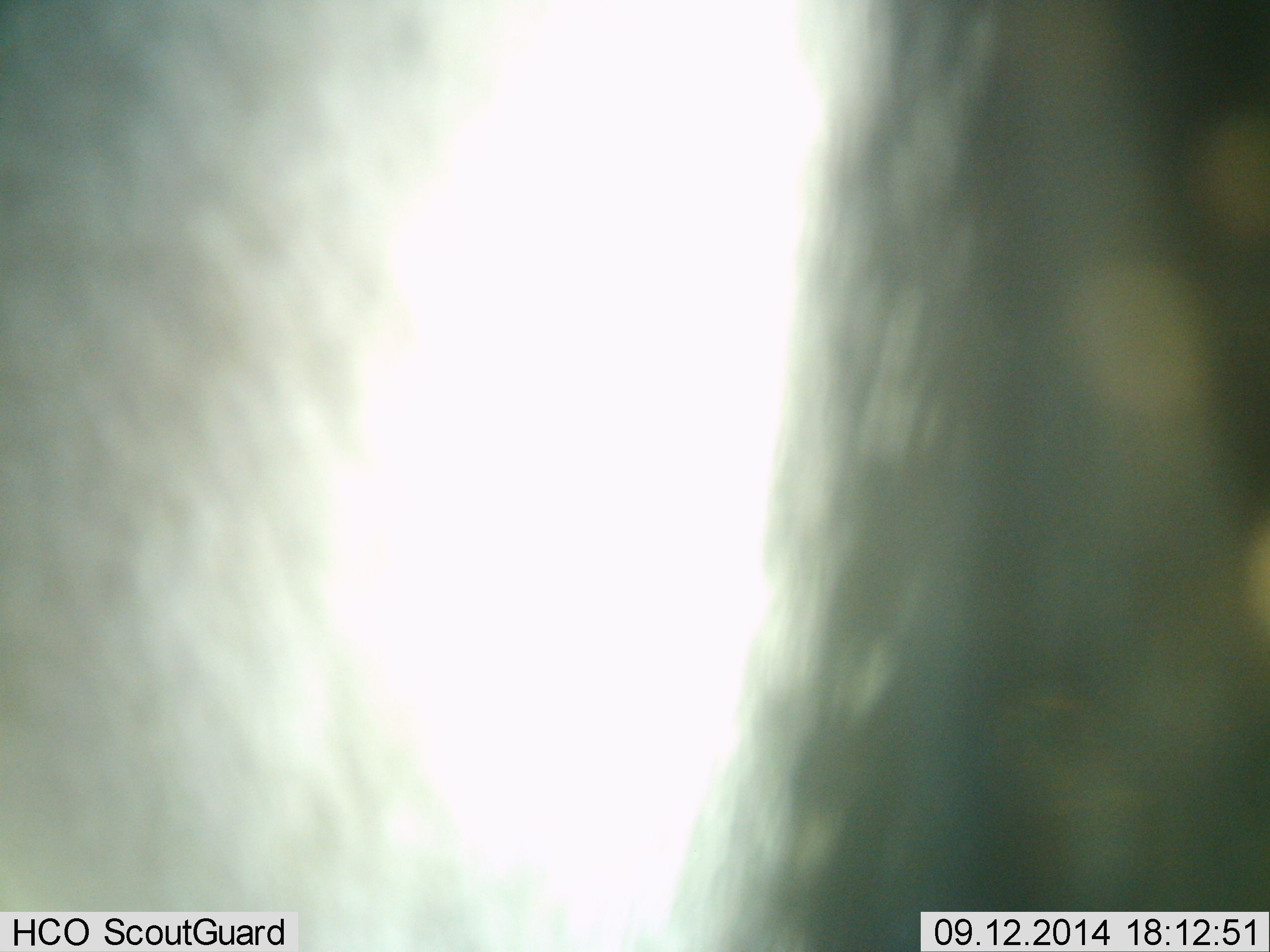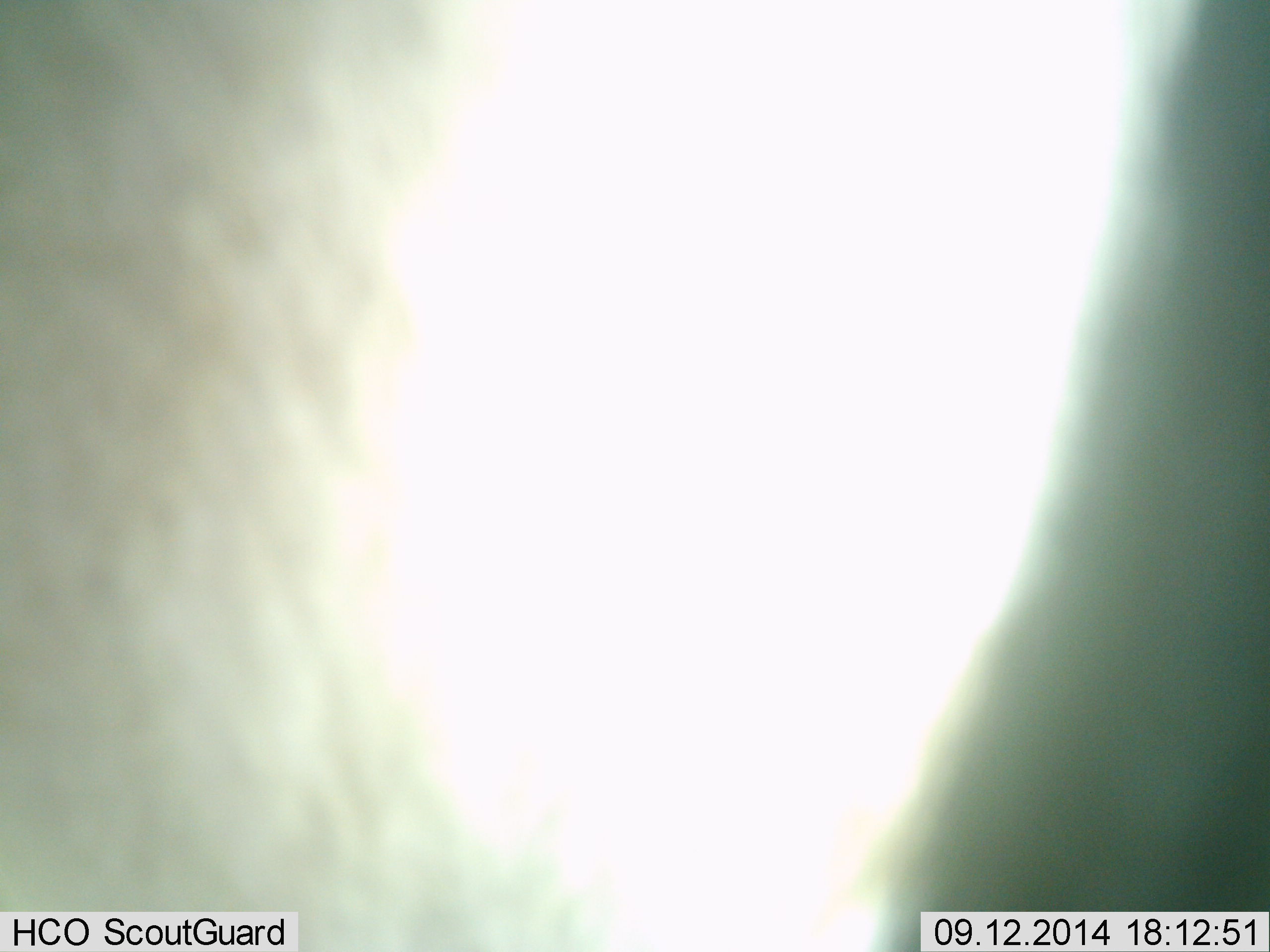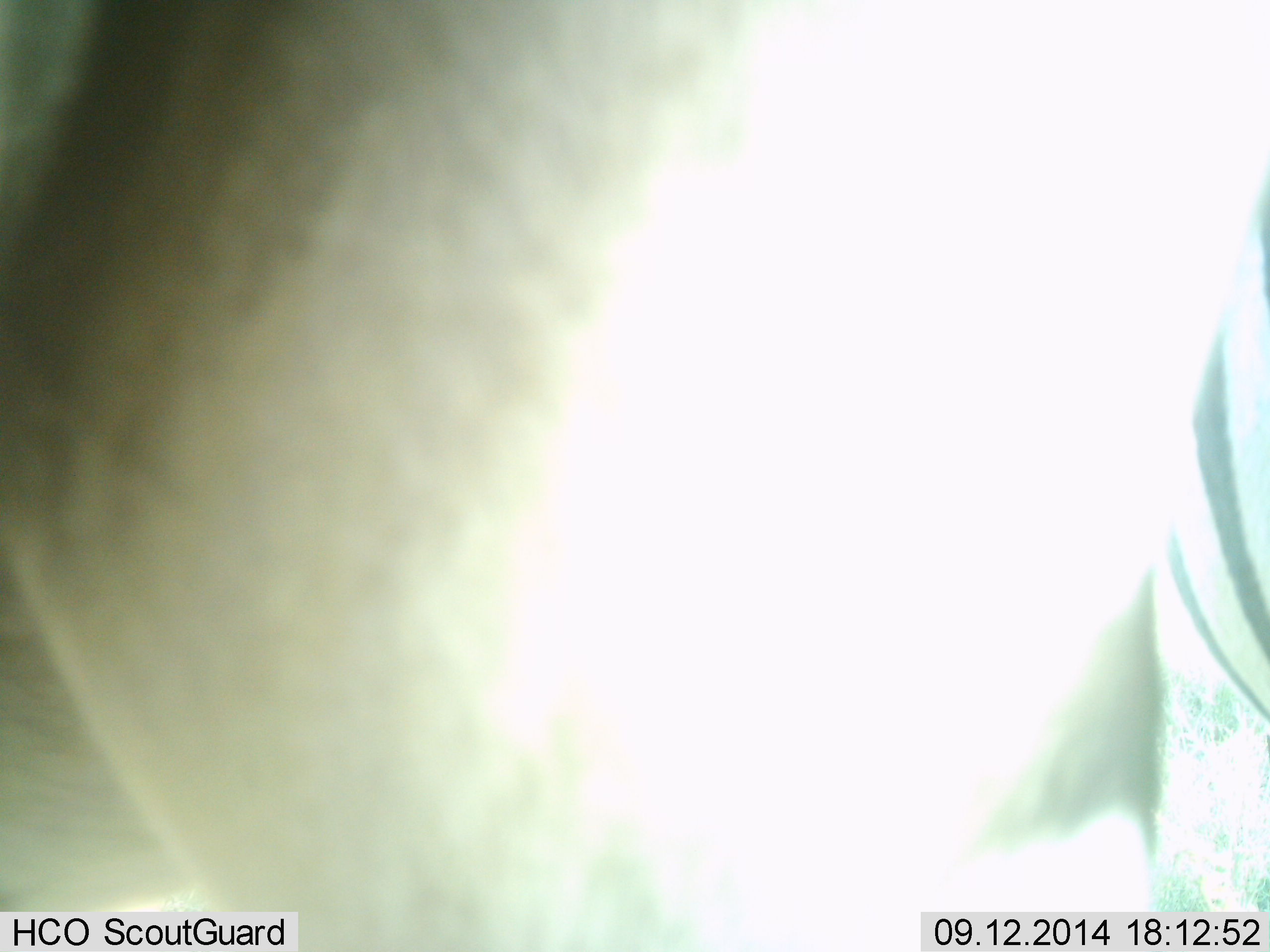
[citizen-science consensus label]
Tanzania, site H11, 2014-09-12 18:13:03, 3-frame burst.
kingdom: Animalia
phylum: Chordata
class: Mammalia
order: Perissodactyla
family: Equidae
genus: Equus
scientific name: Equus quagga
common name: plains zebra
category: zebra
Zebra (plains zebra) (Equus quagga), count 2. Behavior (volunteer vote fractions): standing 80%, resting 0%, moving 20%, interacting 10%. Young present (vote fraction): 0%. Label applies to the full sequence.